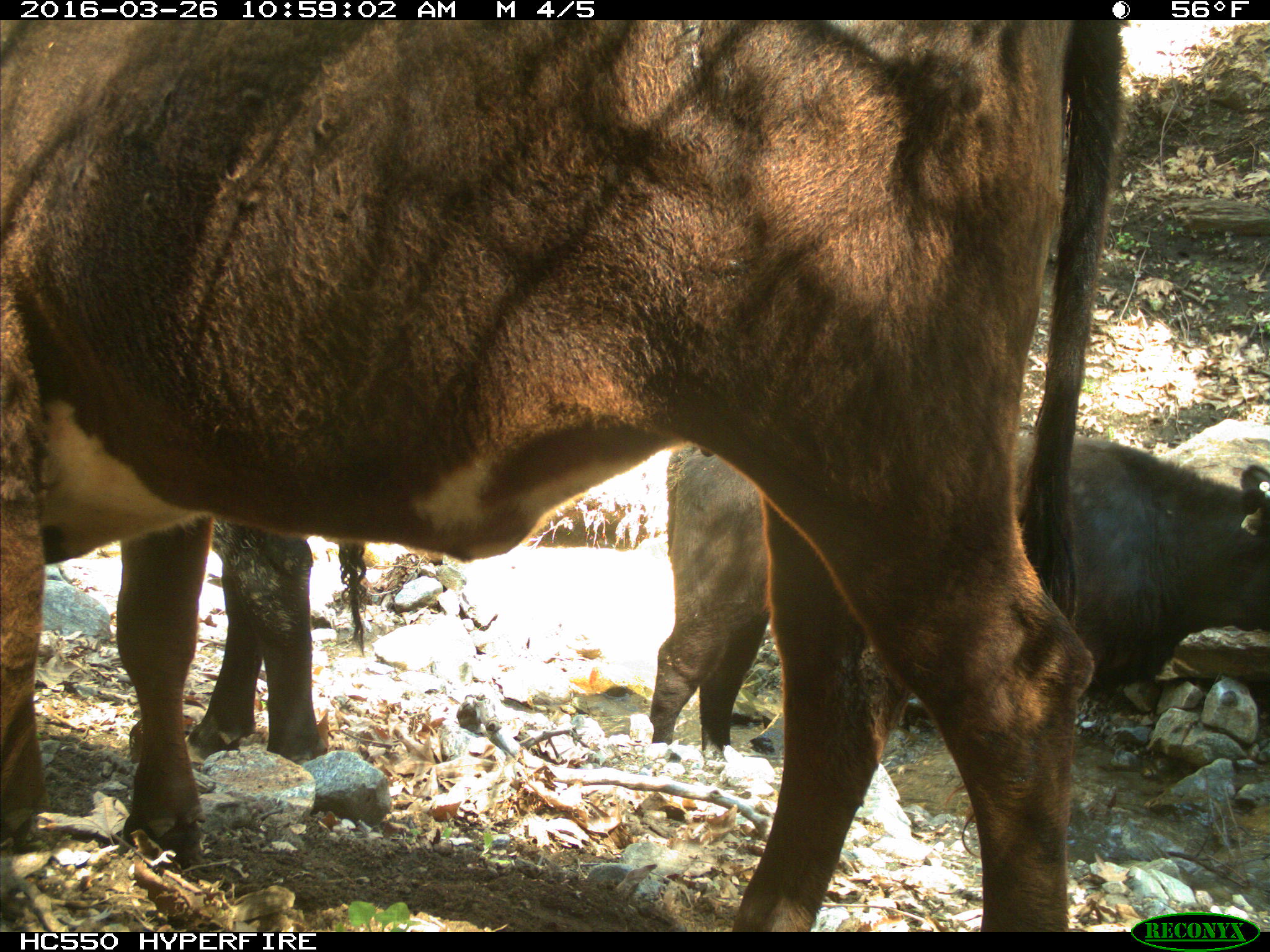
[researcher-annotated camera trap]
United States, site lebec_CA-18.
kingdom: Animalia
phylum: Chordata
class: Mammalia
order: Artiodactyla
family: Bovidae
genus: Bos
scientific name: Bos taurus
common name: domestic cow